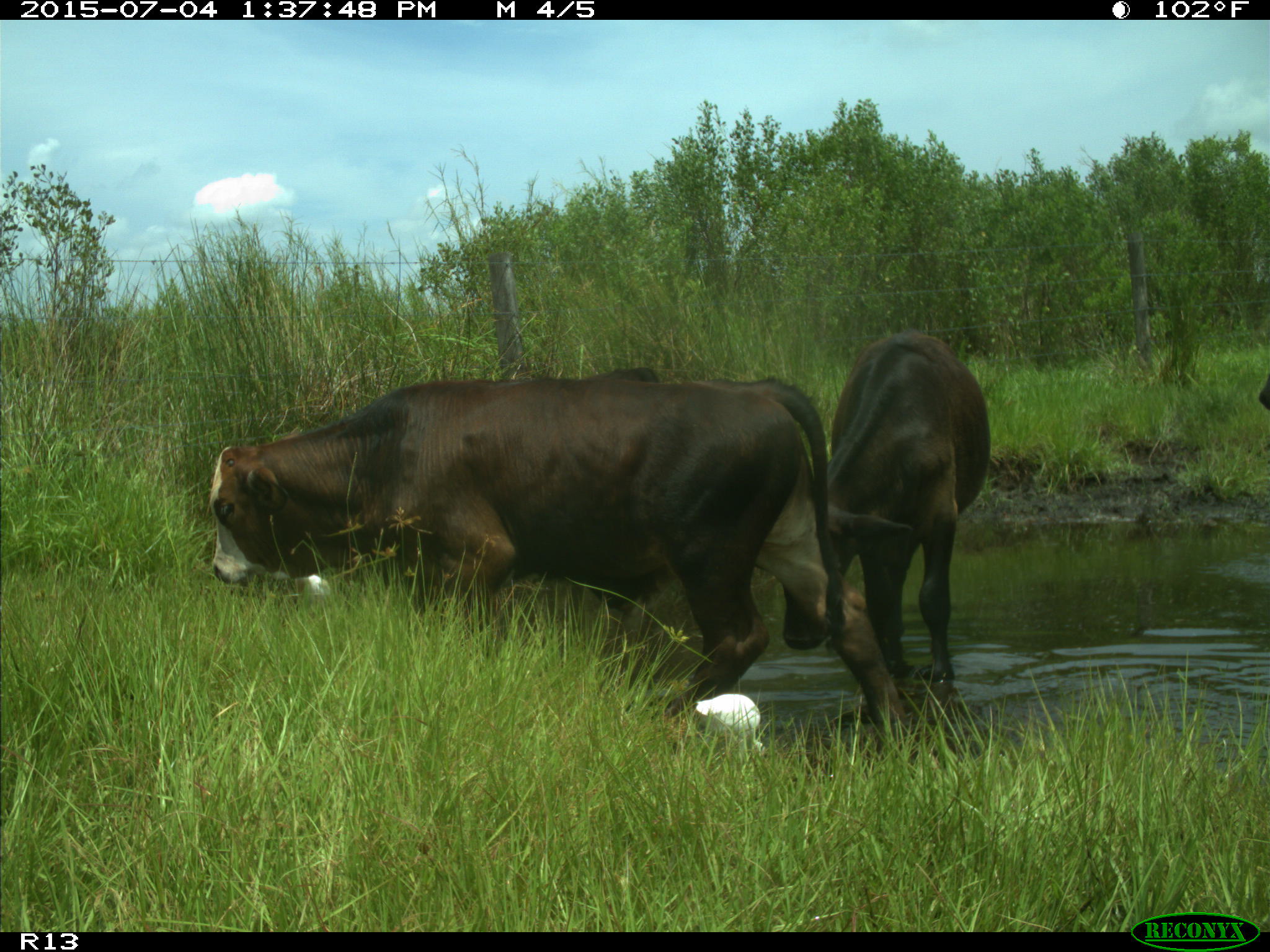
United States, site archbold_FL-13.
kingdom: Animalia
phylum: Chordata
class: Mammalia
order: Artiodactyla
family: Bovidae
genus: Bos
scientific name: Bos taurus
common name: domestic cow